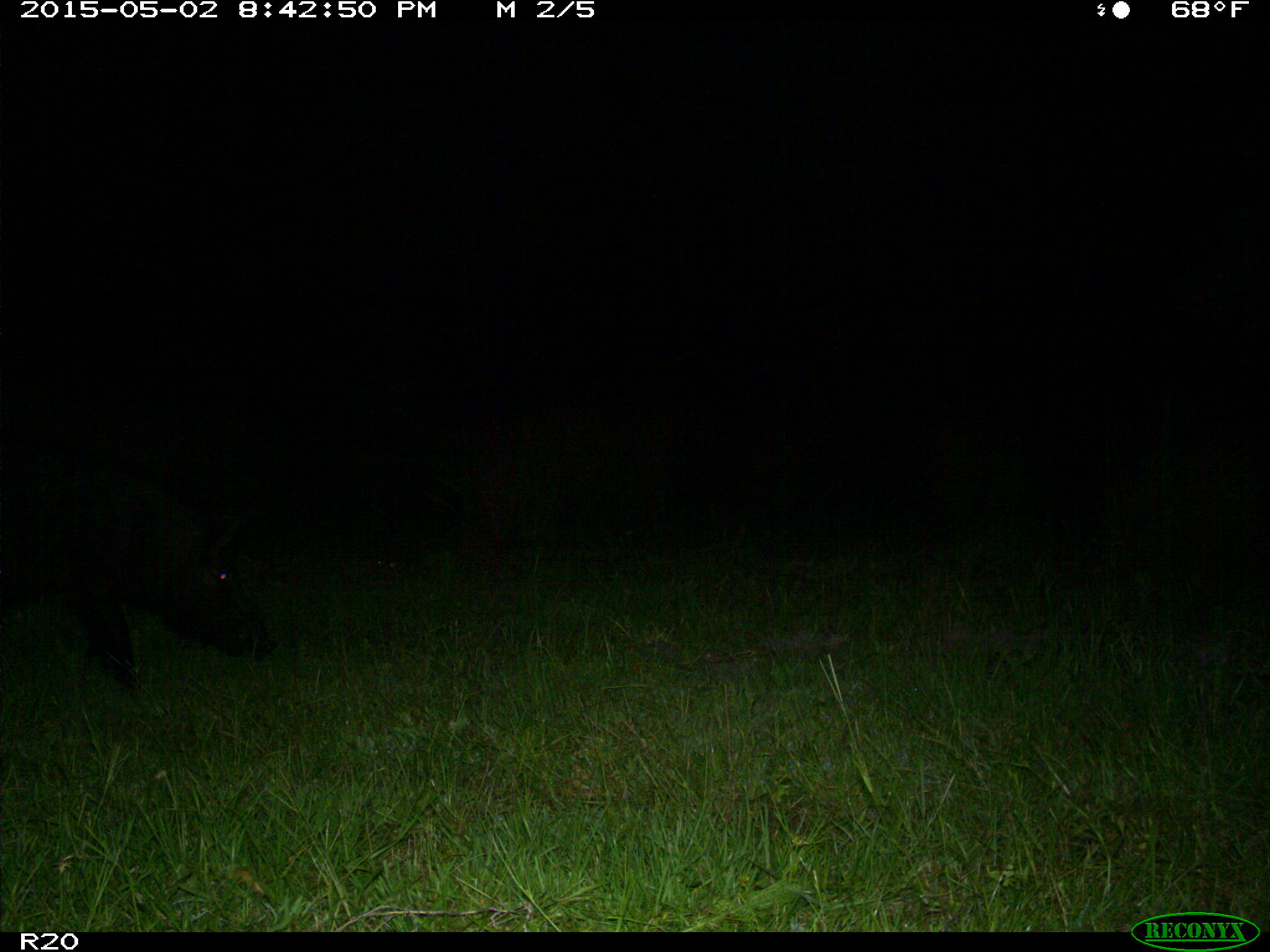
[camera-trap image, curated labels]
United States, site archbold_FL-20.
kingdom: Animalia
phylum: Chordata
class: Mammalia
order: Artiodactyla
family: Suidae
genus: Sus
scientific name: Sus scrofa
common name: wild boar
Sus scrofa (wild boar).